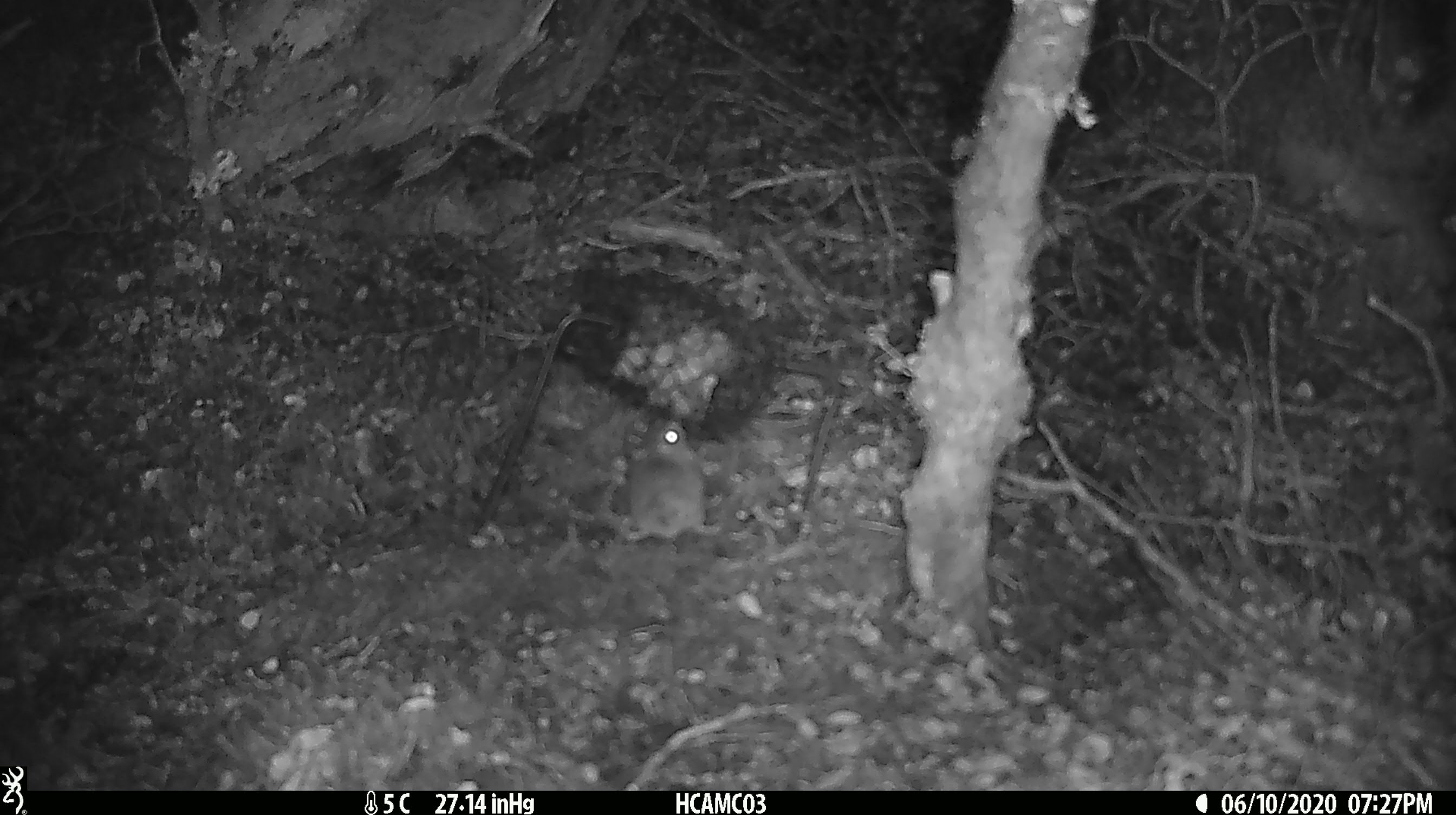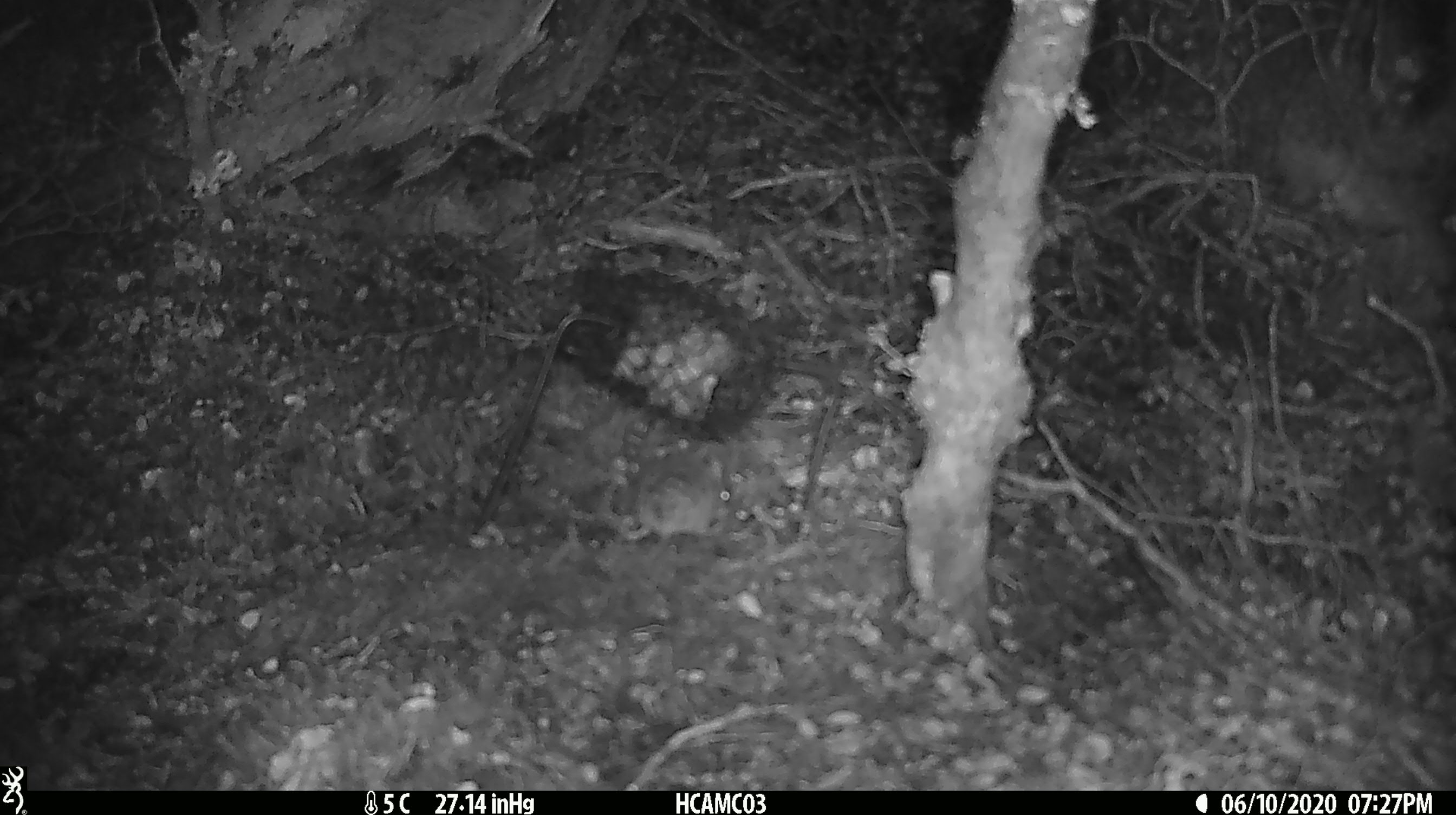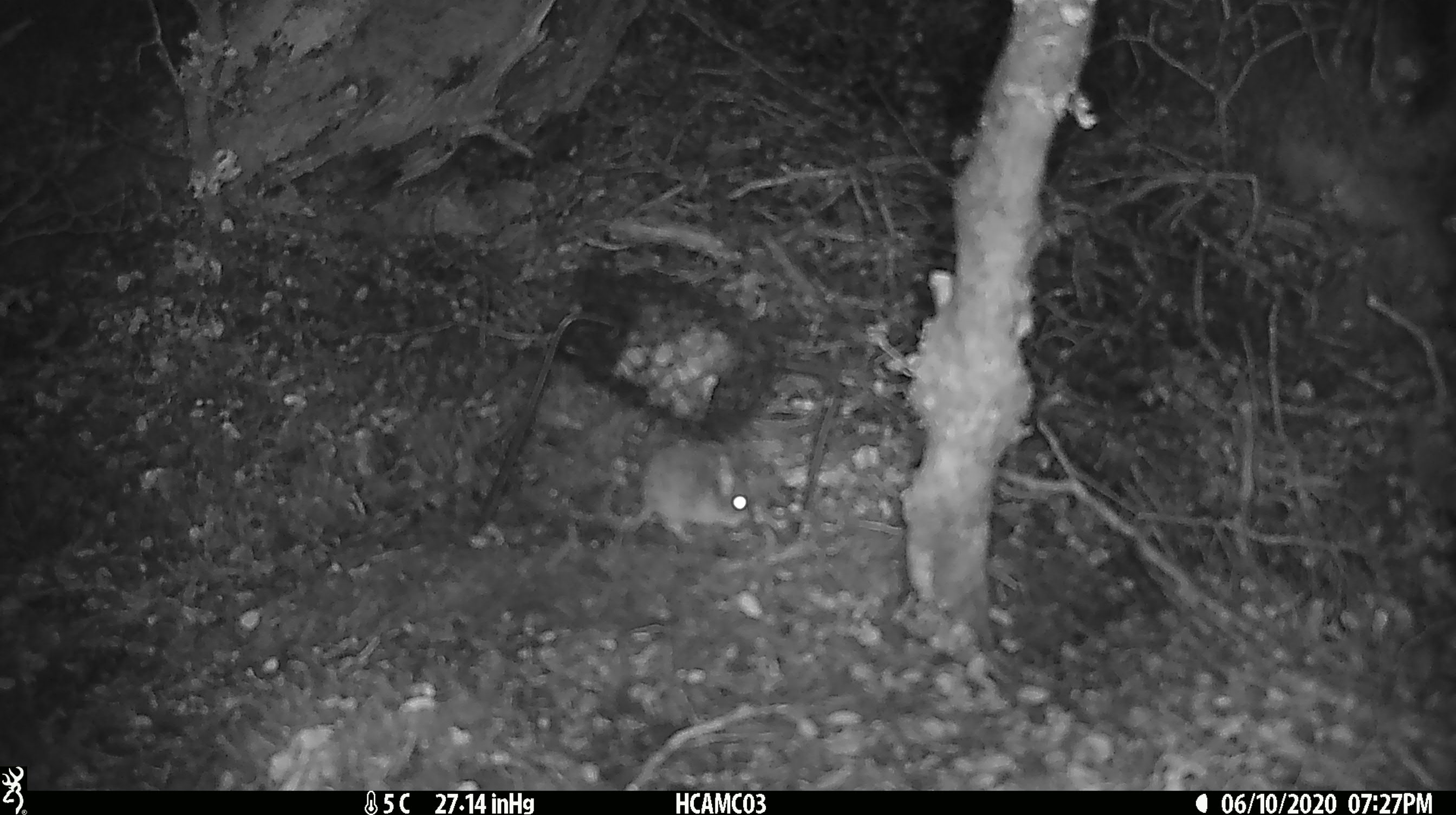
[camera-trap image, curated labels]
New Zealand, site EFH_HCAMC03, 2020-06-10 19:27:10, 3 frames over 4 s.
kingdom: Animalia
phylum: Chordata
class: Mammalia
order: Rodentia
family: Muridae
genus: Mus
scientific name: Mus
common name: mouse